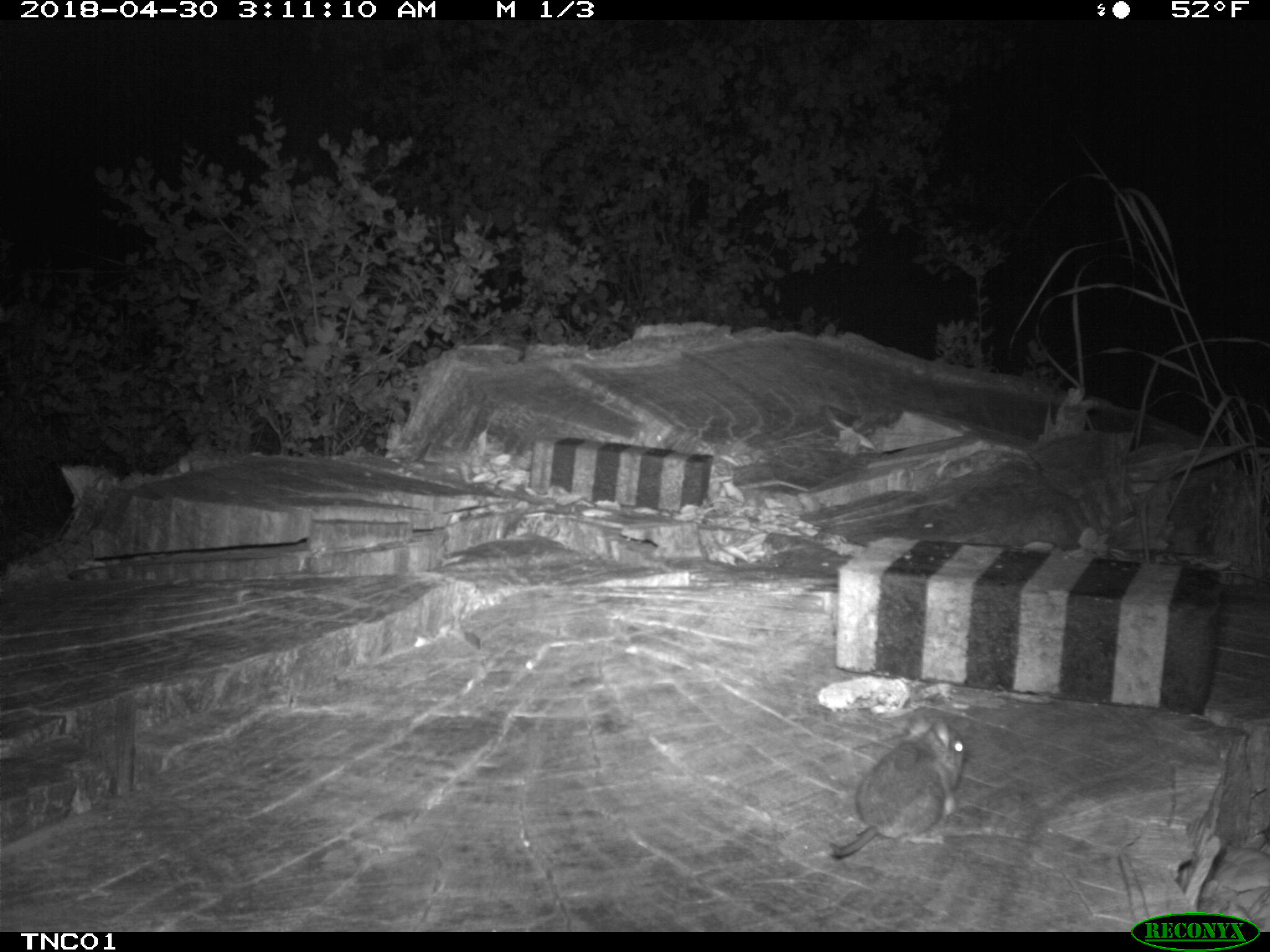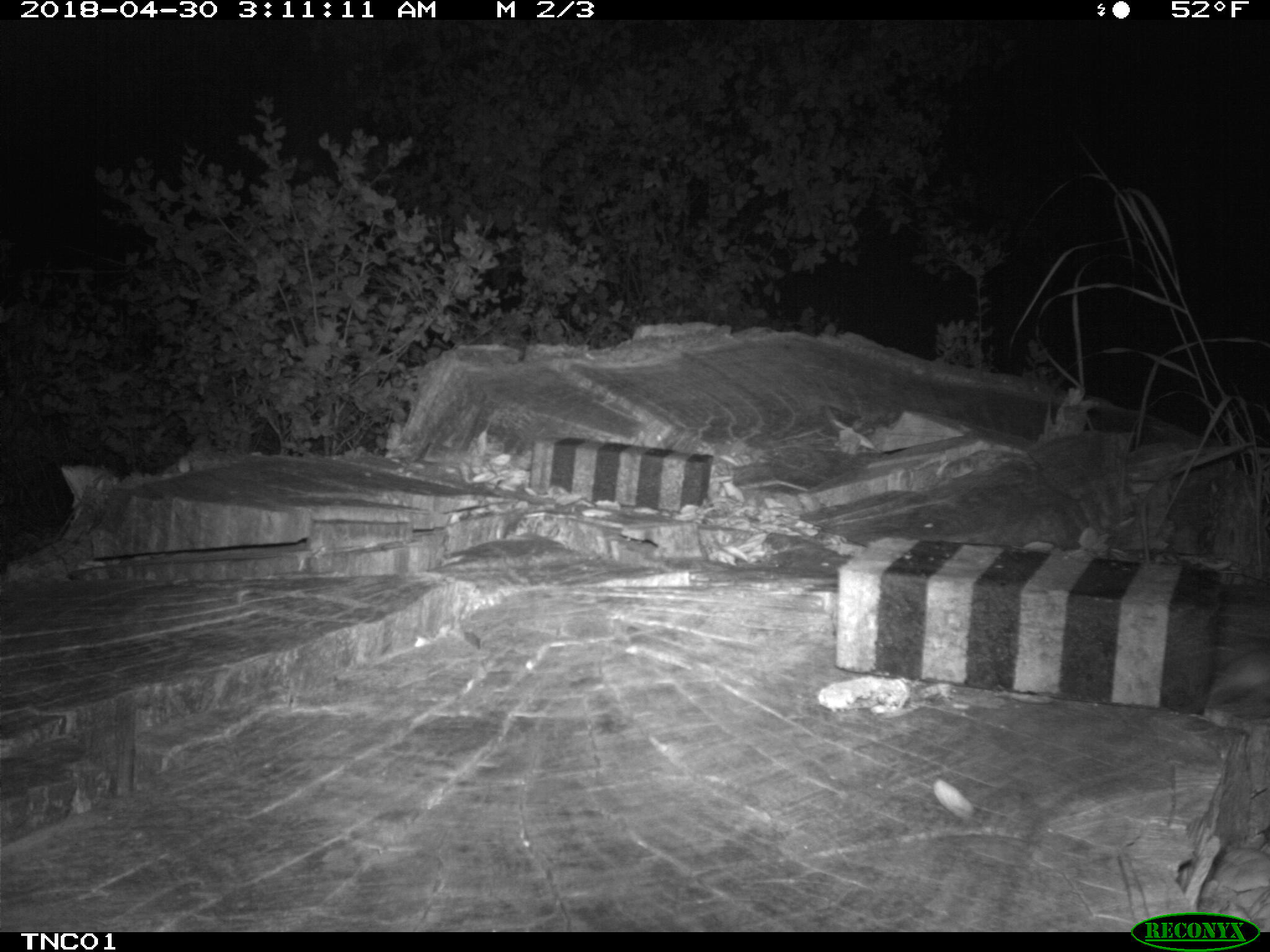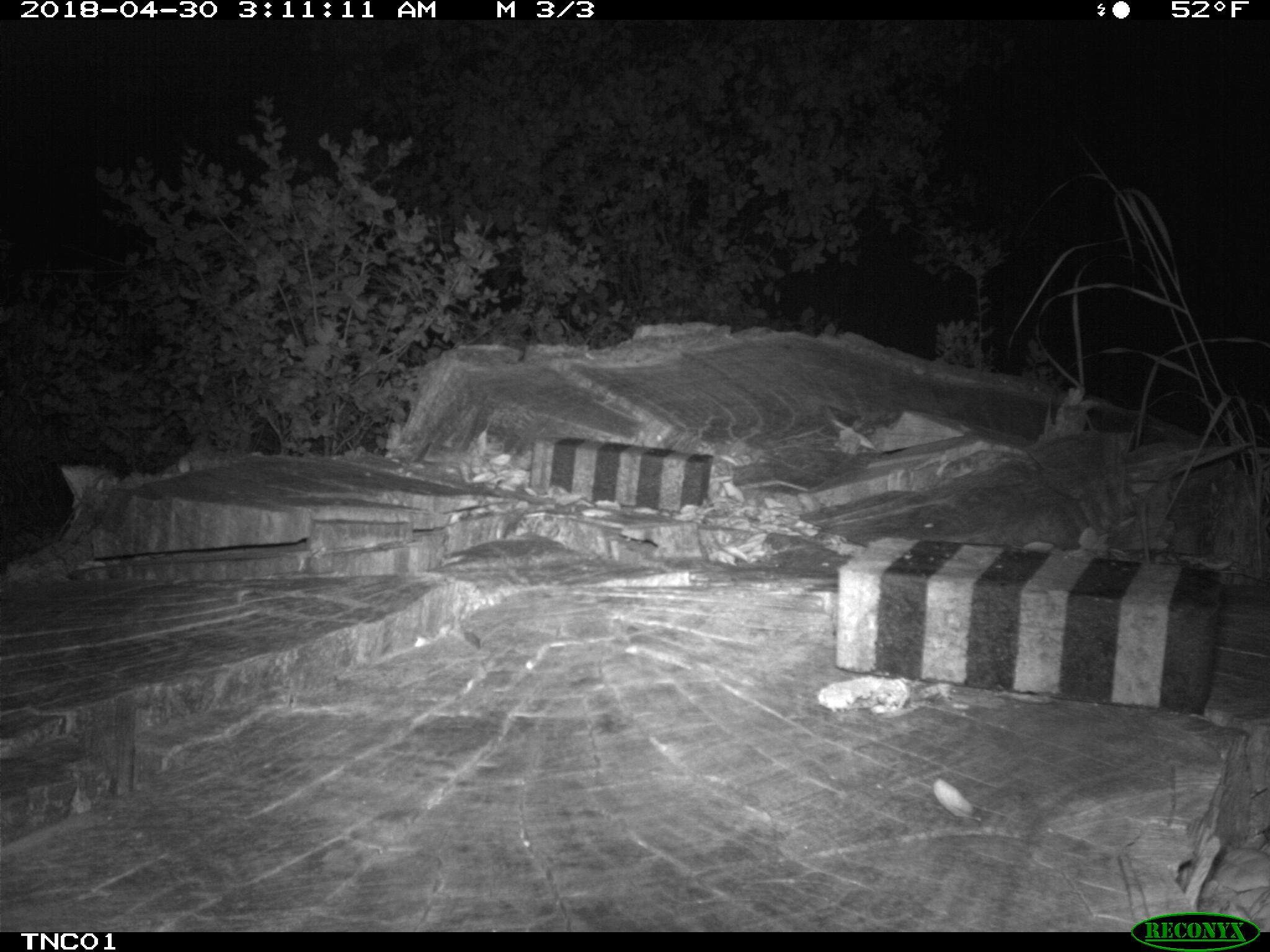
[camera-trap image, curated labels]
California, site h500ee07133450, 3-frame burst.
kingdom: Animalia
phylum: Chordata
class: Mammalia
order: Rodentia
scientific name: Rodentia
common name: rodent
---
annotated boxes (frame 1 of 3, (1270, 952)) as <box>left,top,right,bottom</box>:
rodent: <box>827,707,967,859</box>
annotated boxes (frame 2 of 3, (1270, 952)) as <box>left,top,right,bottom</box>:
rodent: <box>1204,644,1269,703</box>